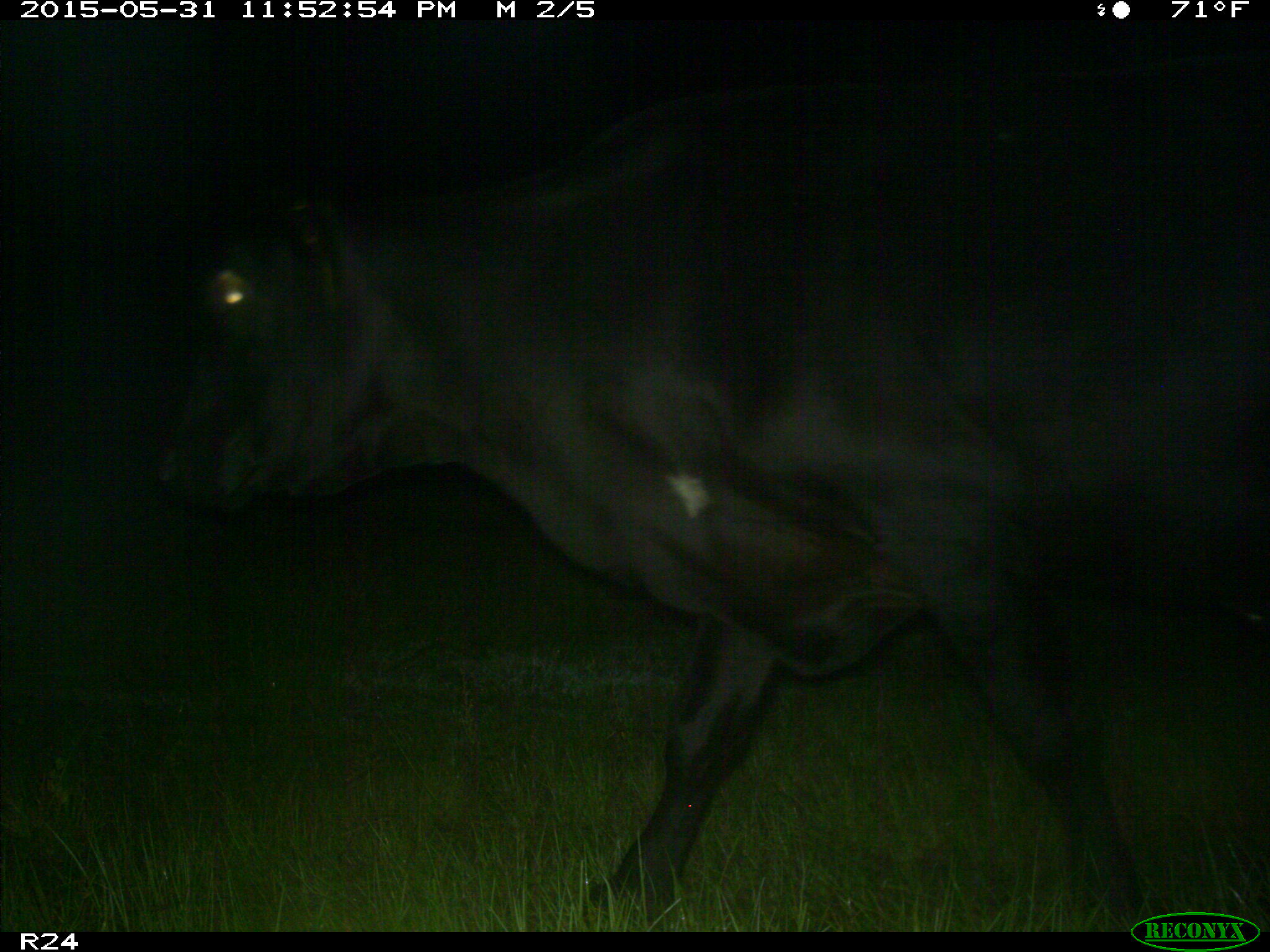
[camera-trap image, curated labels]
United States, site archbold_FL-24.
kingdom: Animalia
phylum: Chordata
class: Mammalia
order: Artiodactyla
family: Bovidae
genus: Bos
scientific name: Bos taurus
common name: domestic cow